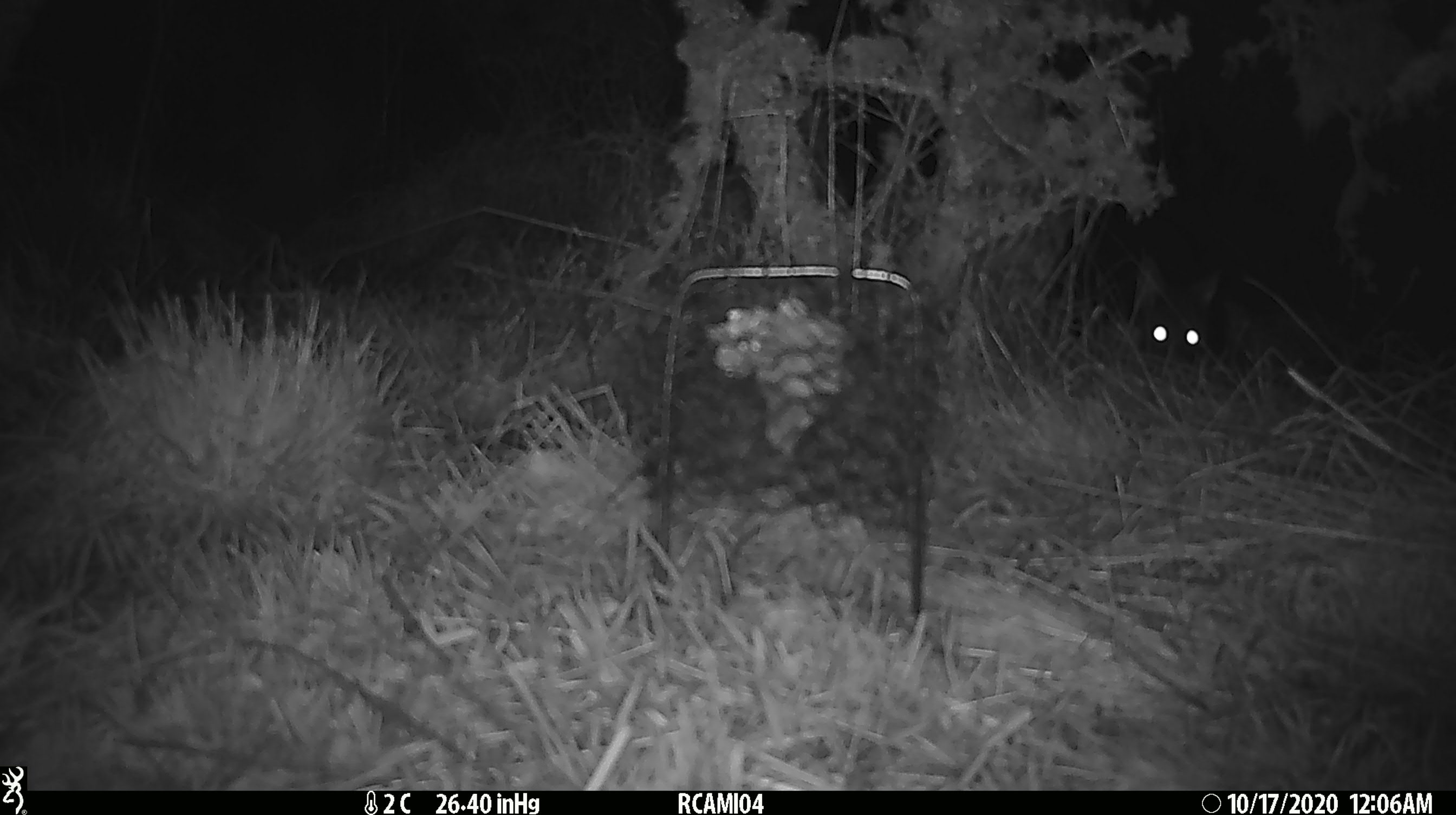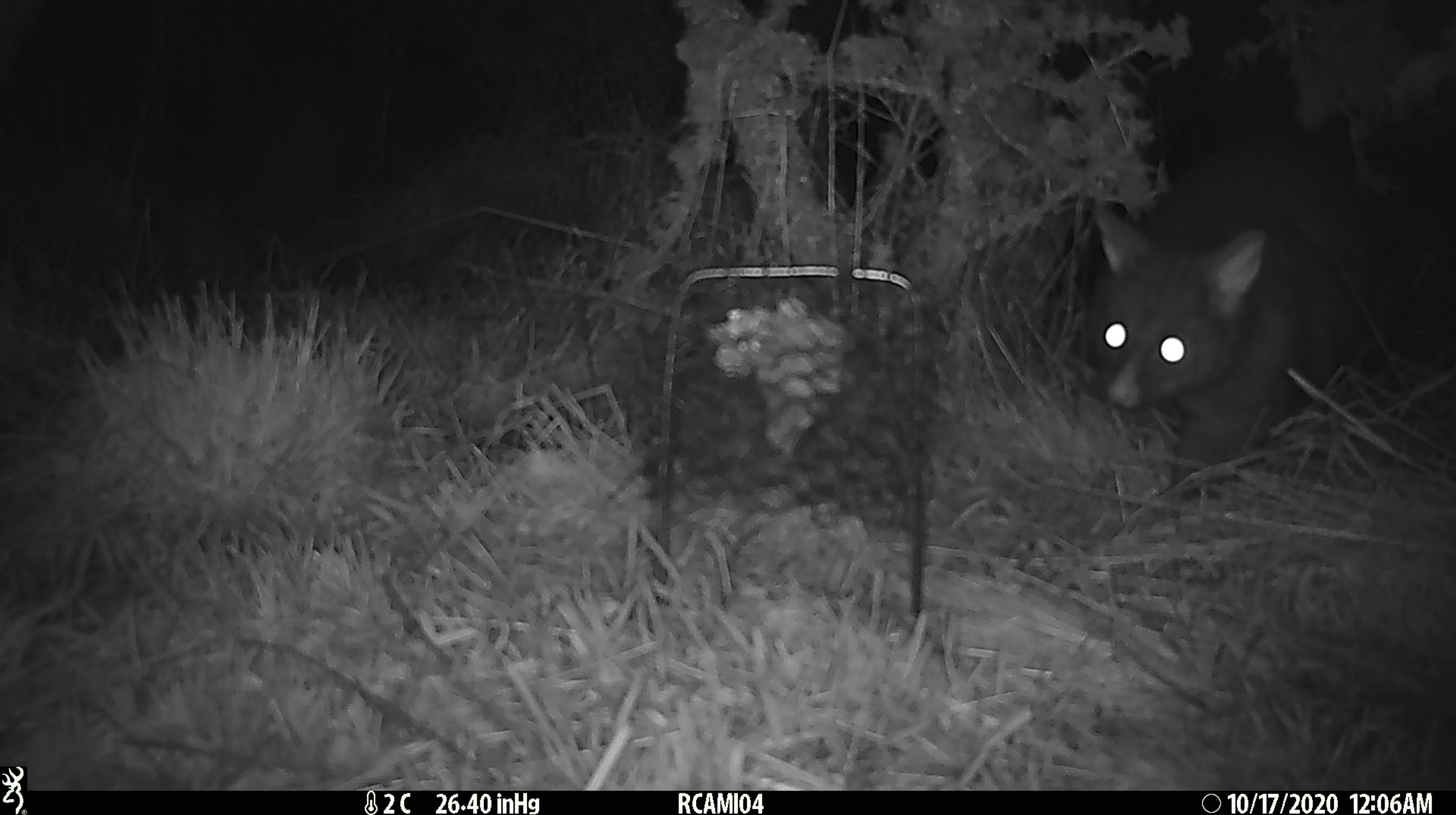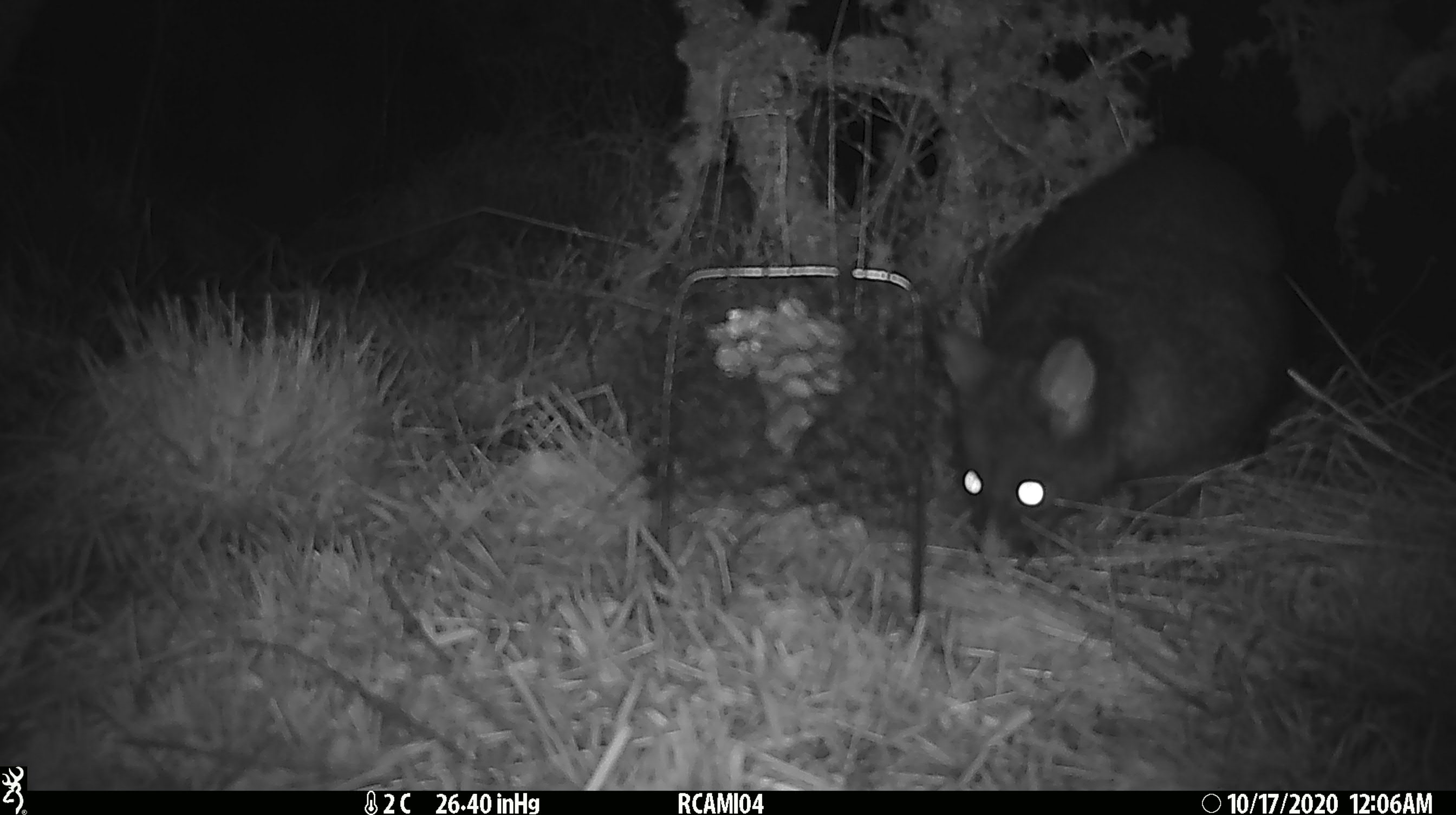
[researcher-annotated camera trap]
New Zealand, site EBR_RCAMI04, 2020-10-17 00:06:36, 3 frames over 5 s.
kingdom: Animalia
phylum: Chordata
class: Mammalia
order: Diprotodontia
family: Phalangeridae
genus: Trichosurus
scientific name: Trichosurus vulpecula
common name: common brushtail possum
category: possum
Possum (common brushtail possum) (Trichosurus vulpecula).